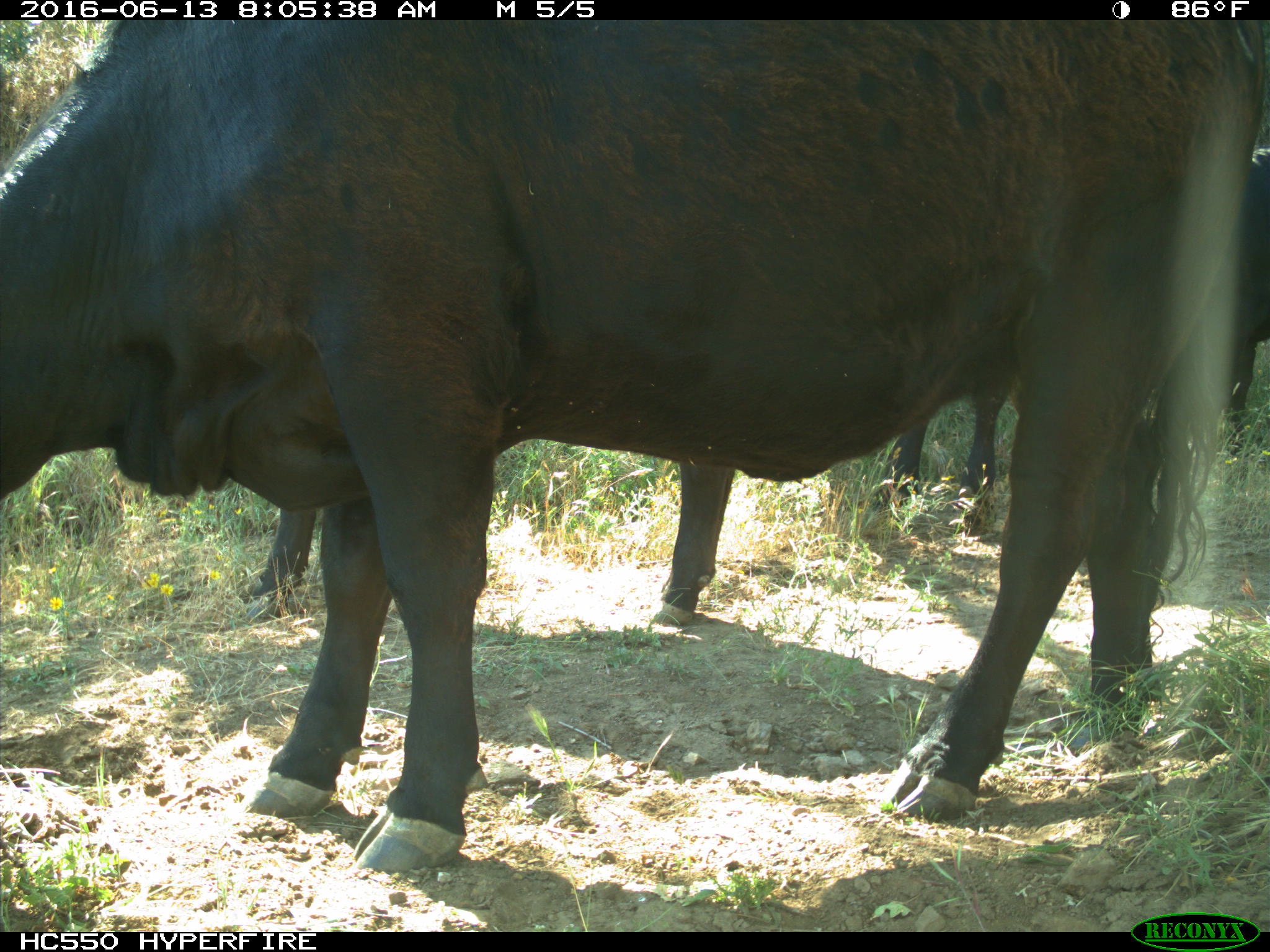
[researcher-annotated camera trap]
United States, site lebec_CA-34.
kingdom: Animalia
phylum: Chordata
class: Mammalia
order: Artiodactyla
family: Bovidae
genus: Bos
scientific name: Bos taurus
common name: domestic cow